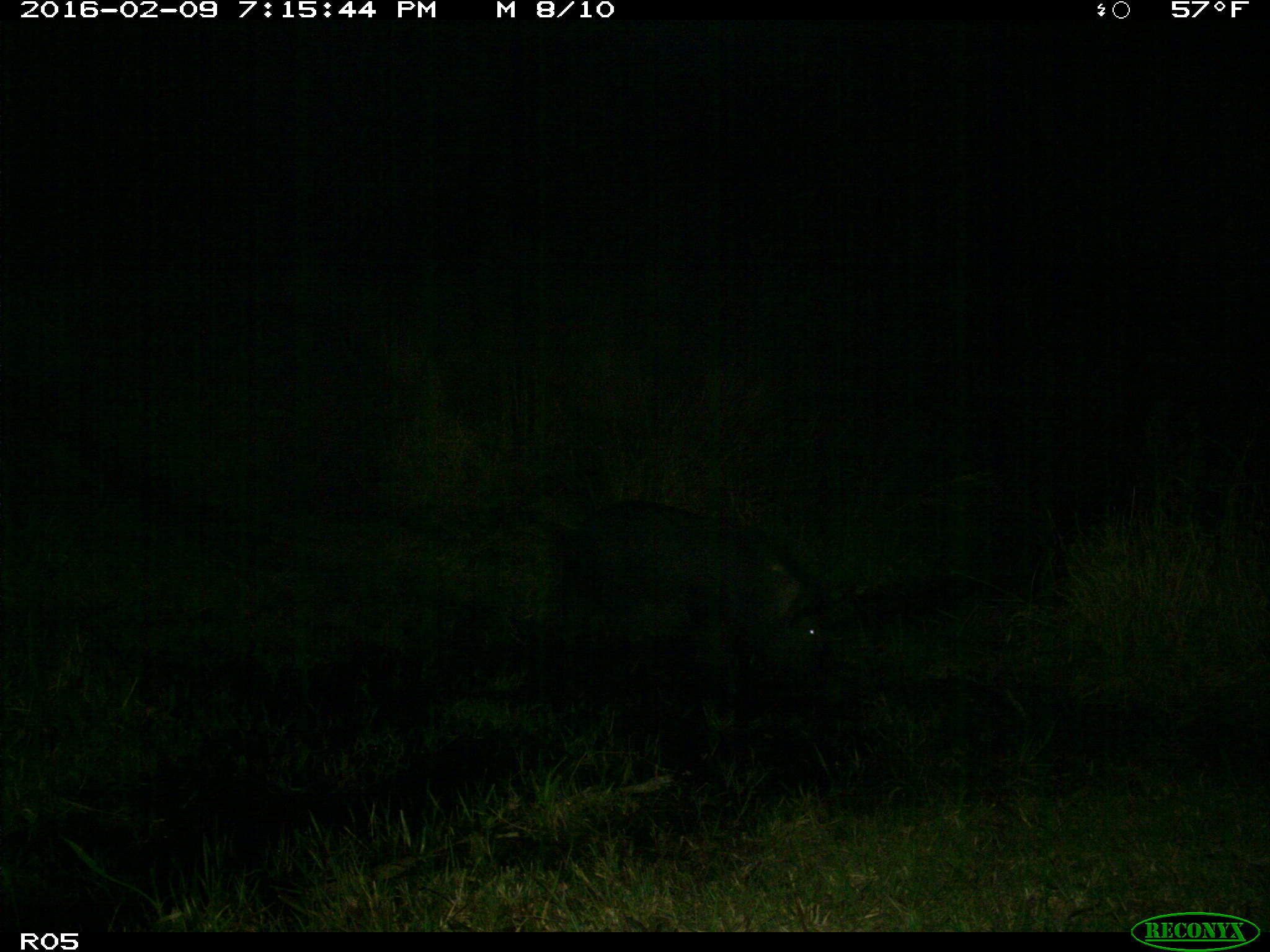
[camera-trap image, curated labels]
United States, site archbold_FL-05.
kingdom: Animalia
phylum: Chordata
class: Mammalia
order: Artiodactyla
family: Suidae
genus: Sus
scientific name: Sus scrofa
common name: wild boar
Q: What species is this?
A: Sus scrofa (wild boar).